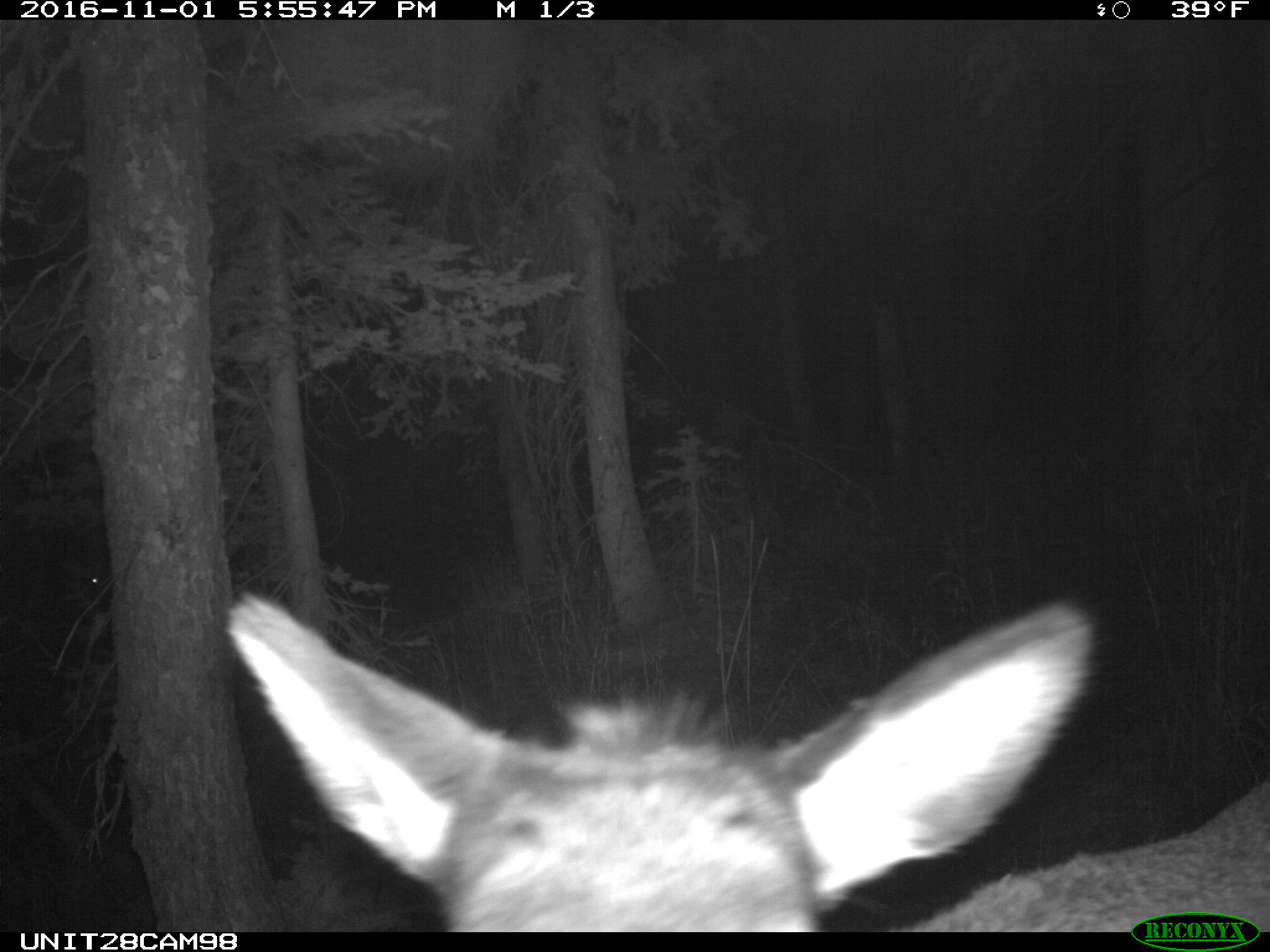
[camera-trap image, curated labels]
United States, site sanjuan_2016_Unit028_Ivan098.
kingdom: Animalia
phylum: Chordata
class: Mammalia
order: Artiodactyla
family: Cervidae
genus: Cervus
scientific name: Cervus elaphus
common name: red deer